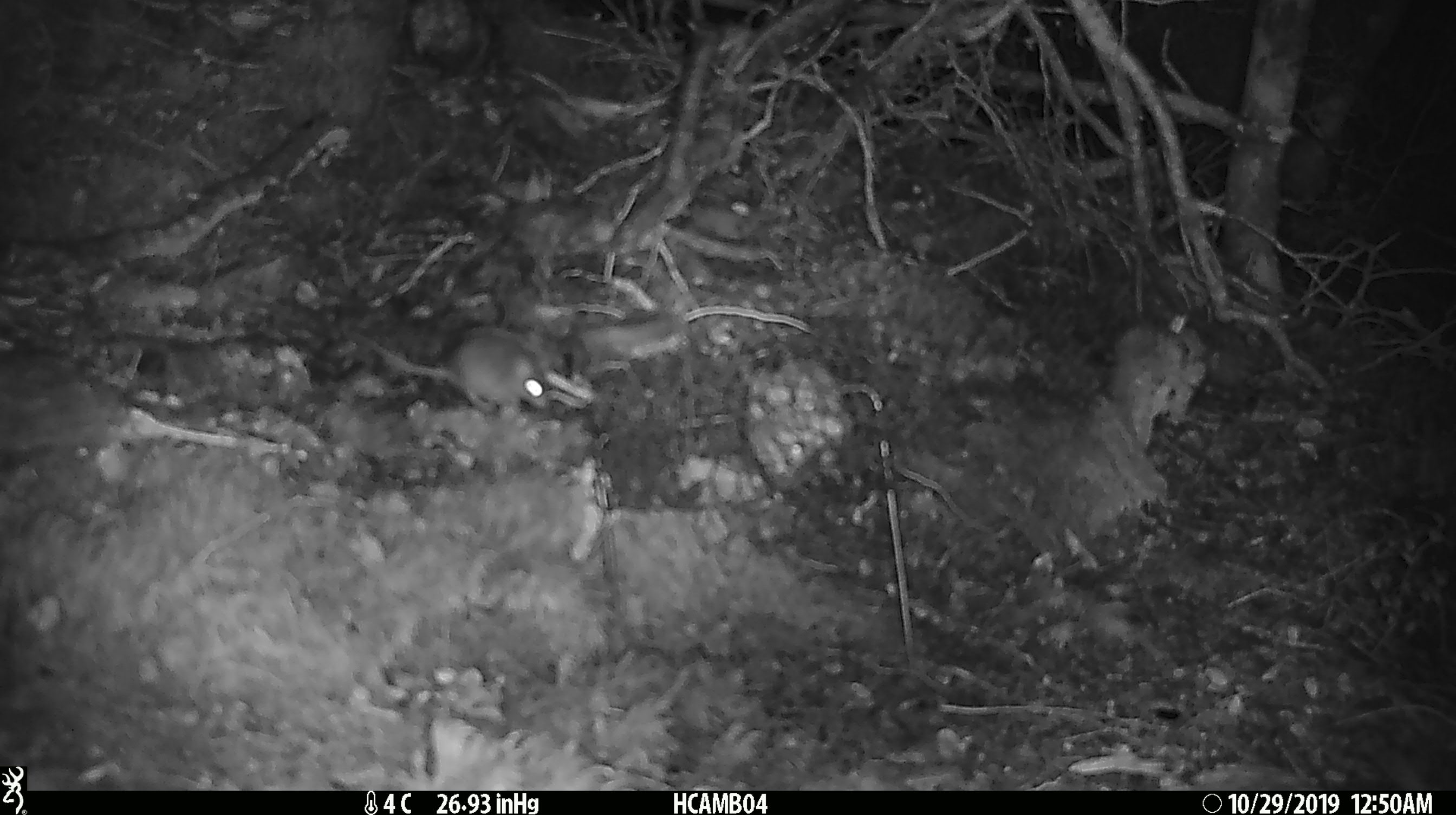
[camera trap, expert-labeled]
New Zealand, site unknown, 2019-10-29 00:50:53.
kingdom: Animalia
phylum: Chordata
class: Mammalia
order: Rodentia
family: Muridae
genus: Mus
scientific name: Mus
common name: mouse